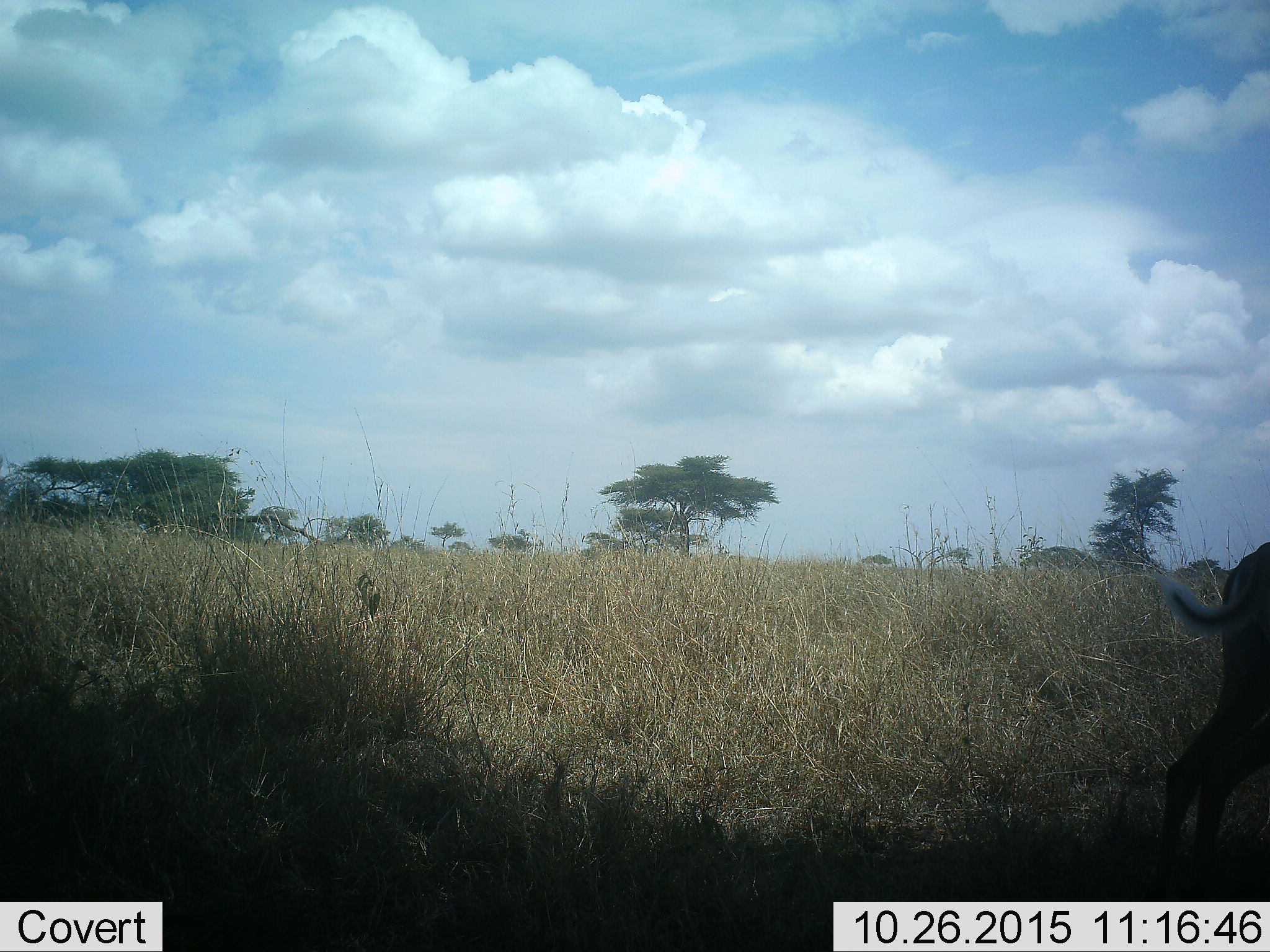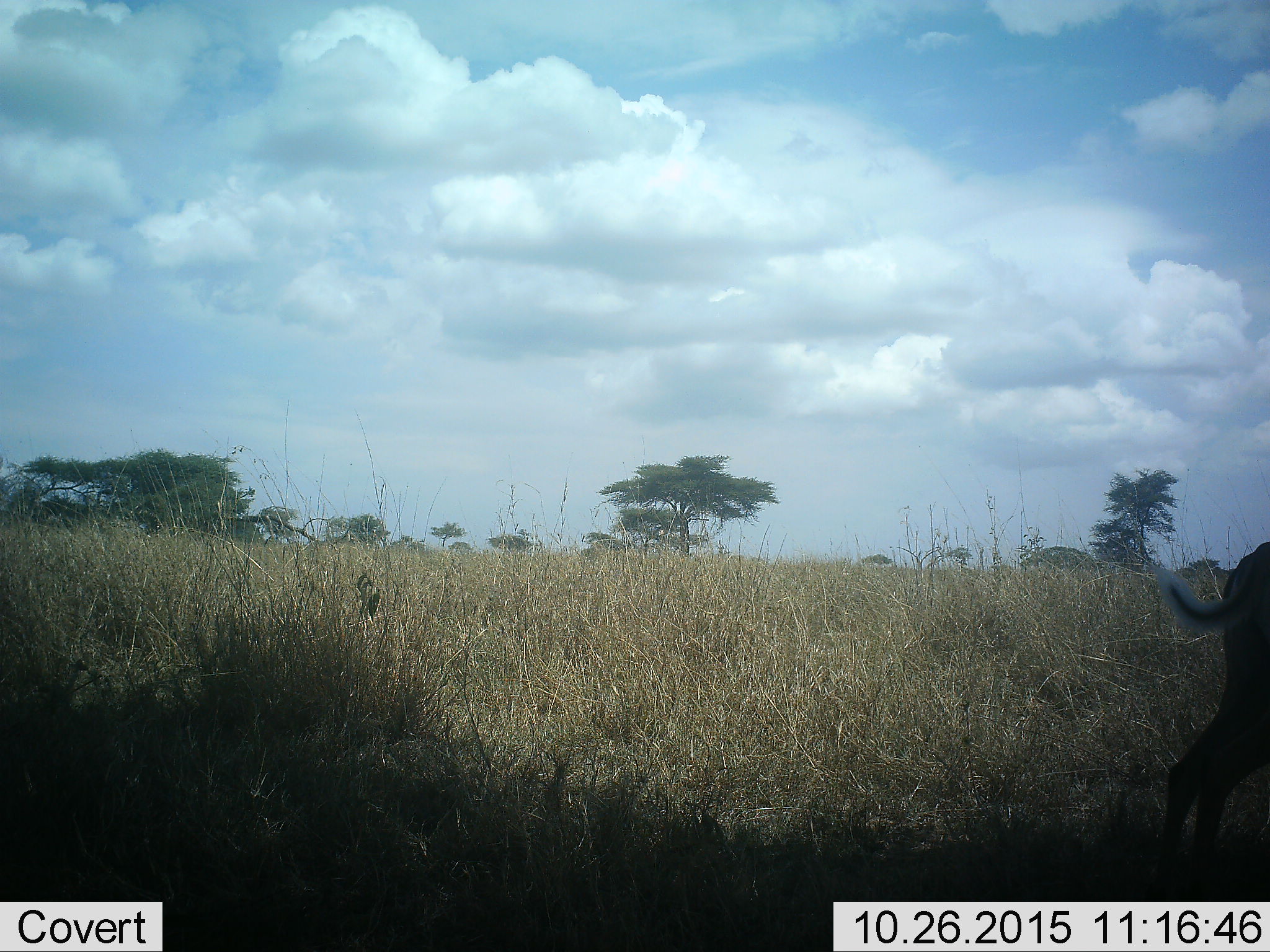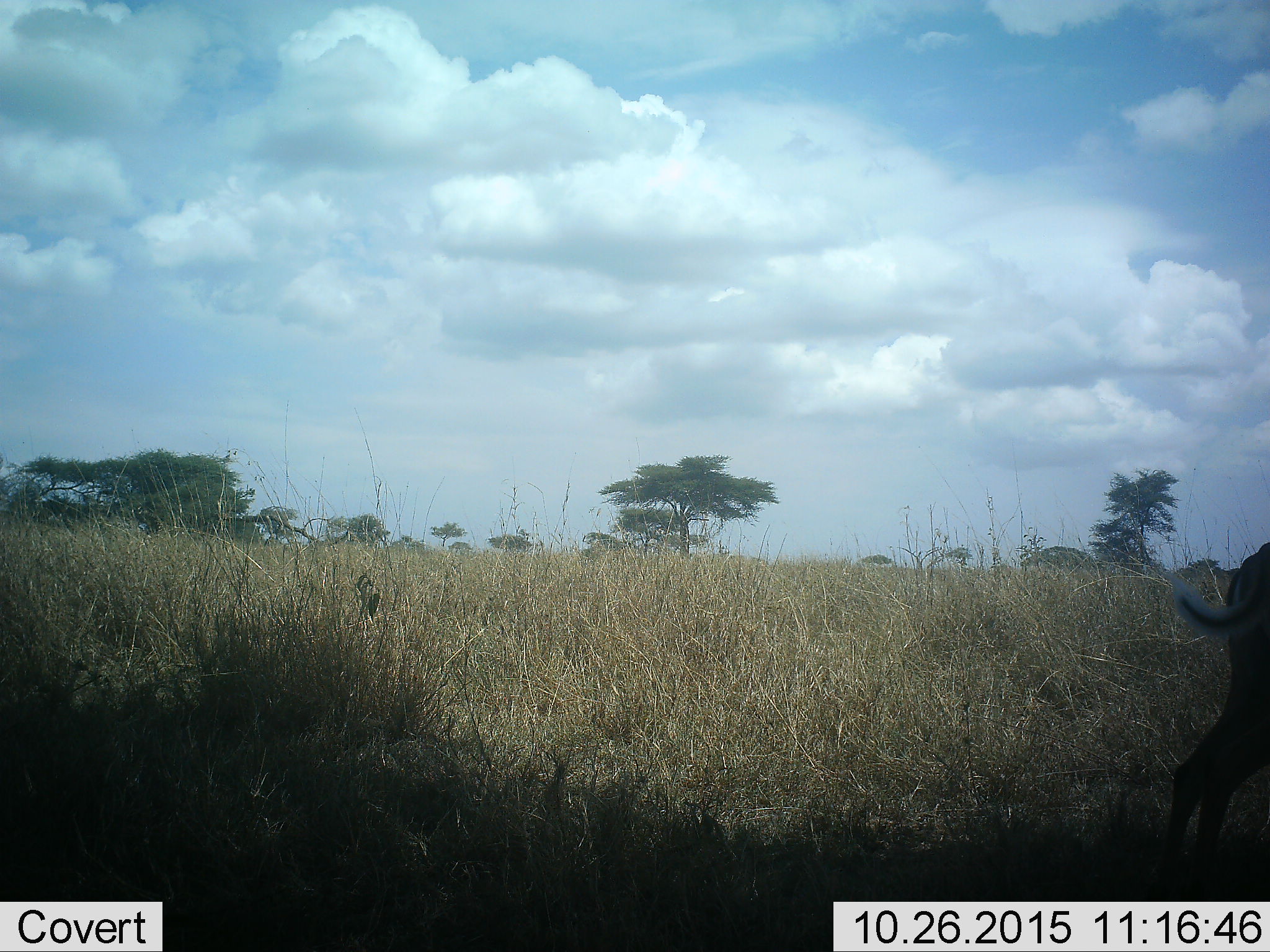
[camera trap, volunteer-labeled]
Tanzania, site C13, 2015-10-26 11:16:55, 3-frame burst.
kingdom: Animalia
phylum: Chordata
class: Mammalia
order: Artiodactyla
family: Bovidae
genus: Eudorcas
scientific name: Eudorcas thomsonii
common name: thomson's gazelle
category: gazellethomsons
Gazellethomsons (thomson's gazelle) (Eudorcas thomsonii), count 1. Behavior (volunteer vote fractions): standing 25%, resting 0%, moving 75%, interacting 0%. Young present (vote fraction): 0%. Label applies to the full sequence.